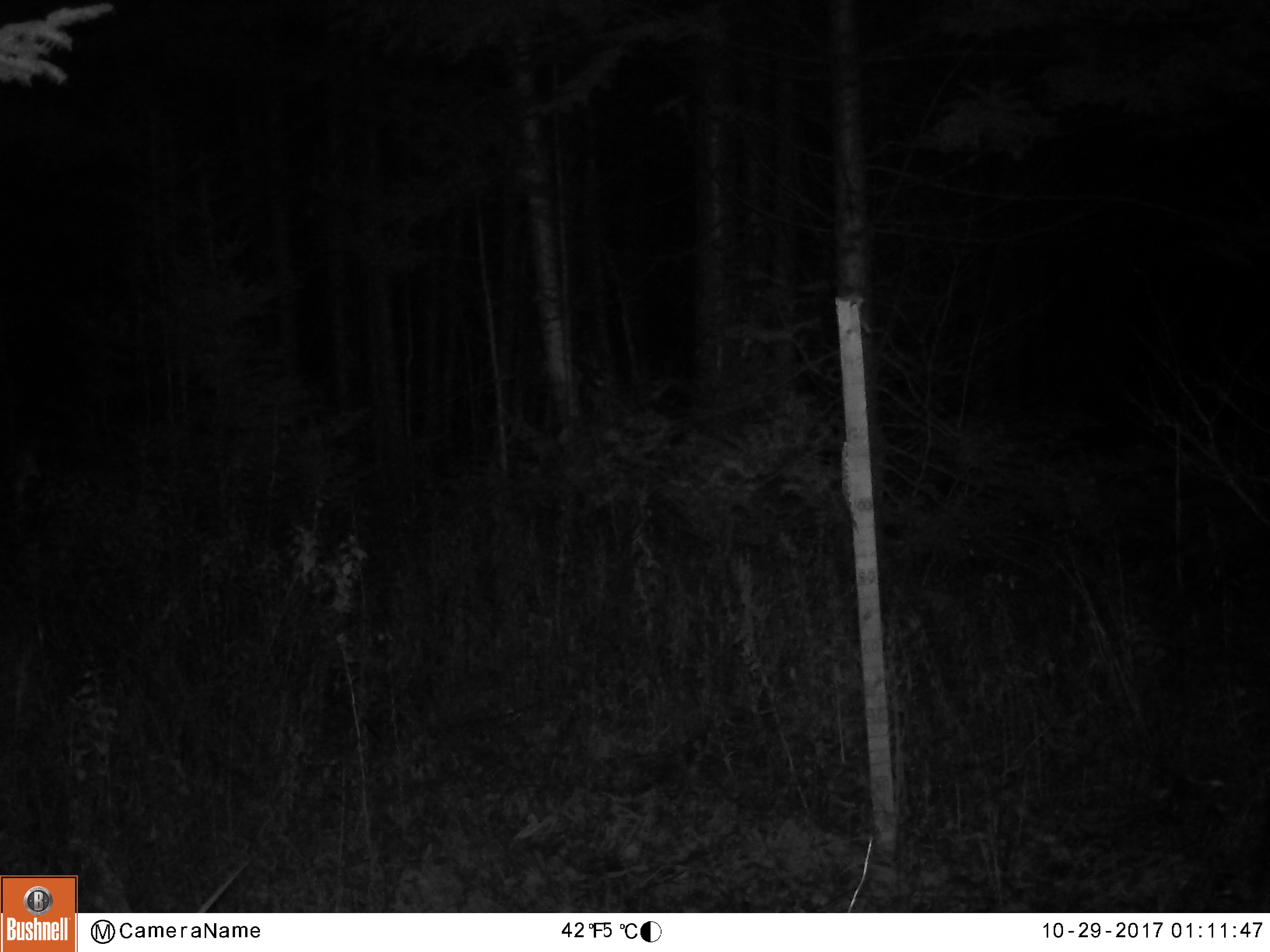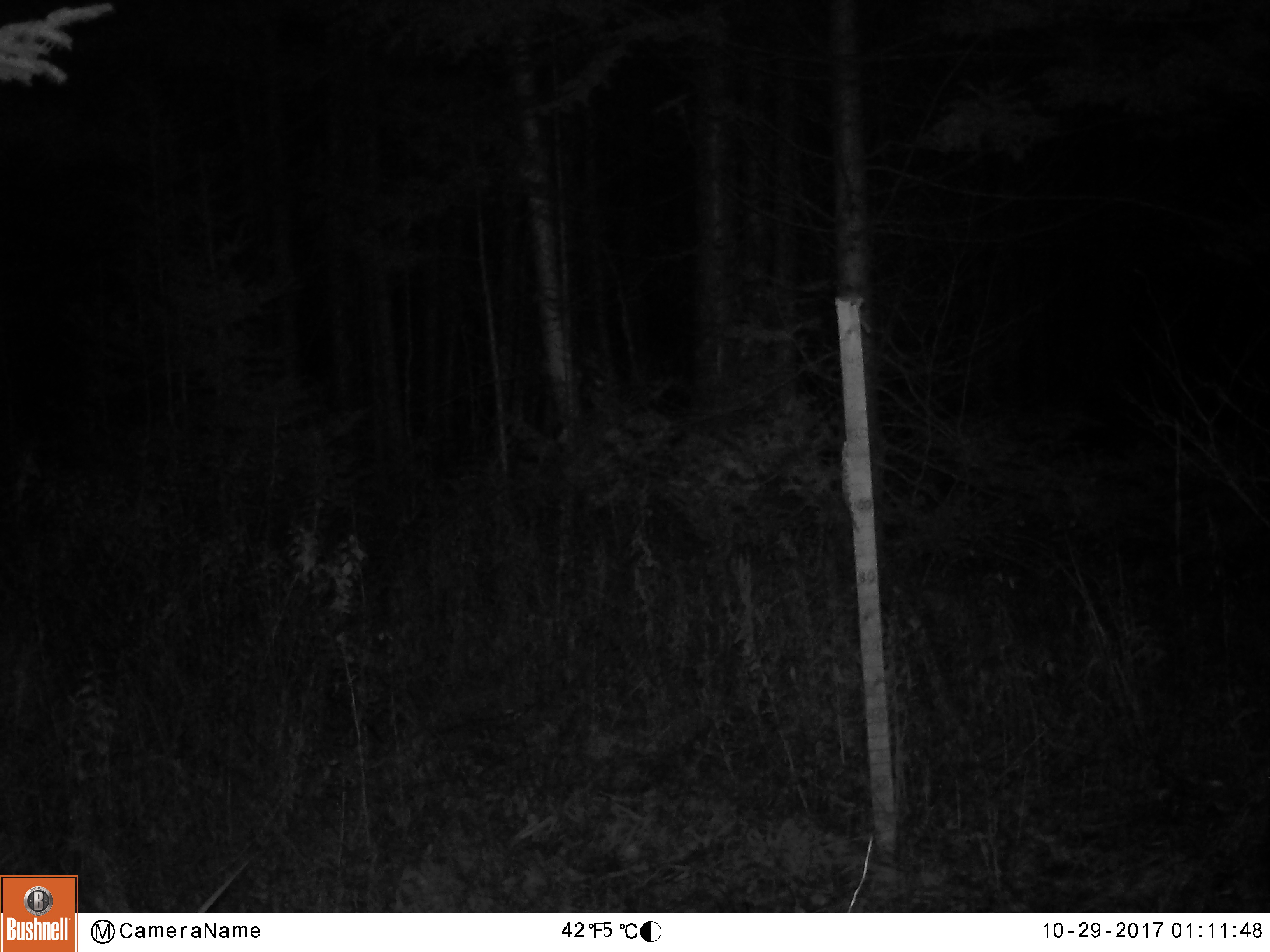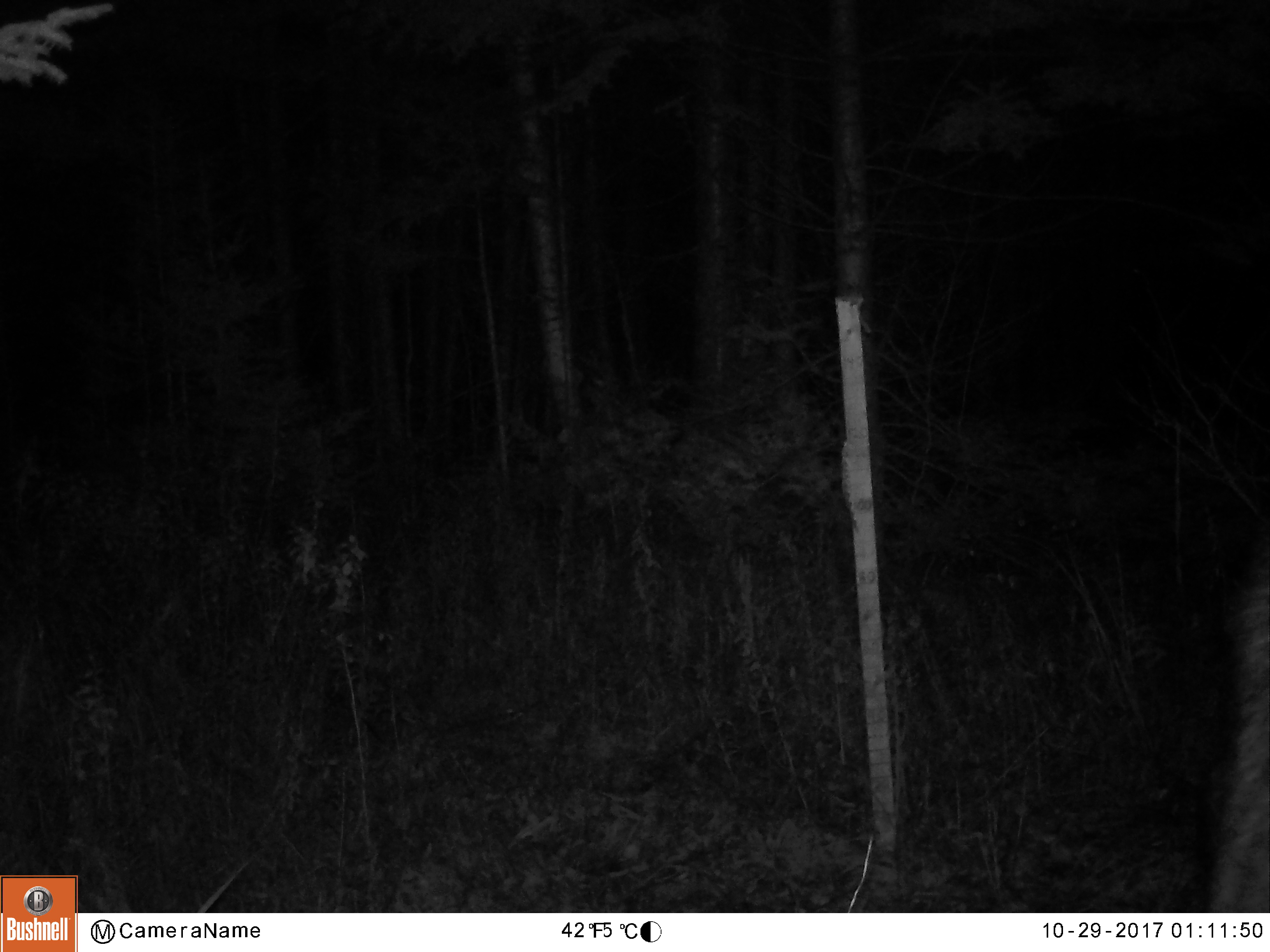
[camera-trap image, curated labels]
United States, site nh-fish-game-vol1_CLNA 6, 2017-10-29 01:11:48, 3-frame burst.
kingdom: Animalia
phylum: Chordata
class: Mammalia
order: Artiodactyla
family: Cervidae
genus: Alces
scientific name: Alces alces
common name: moose